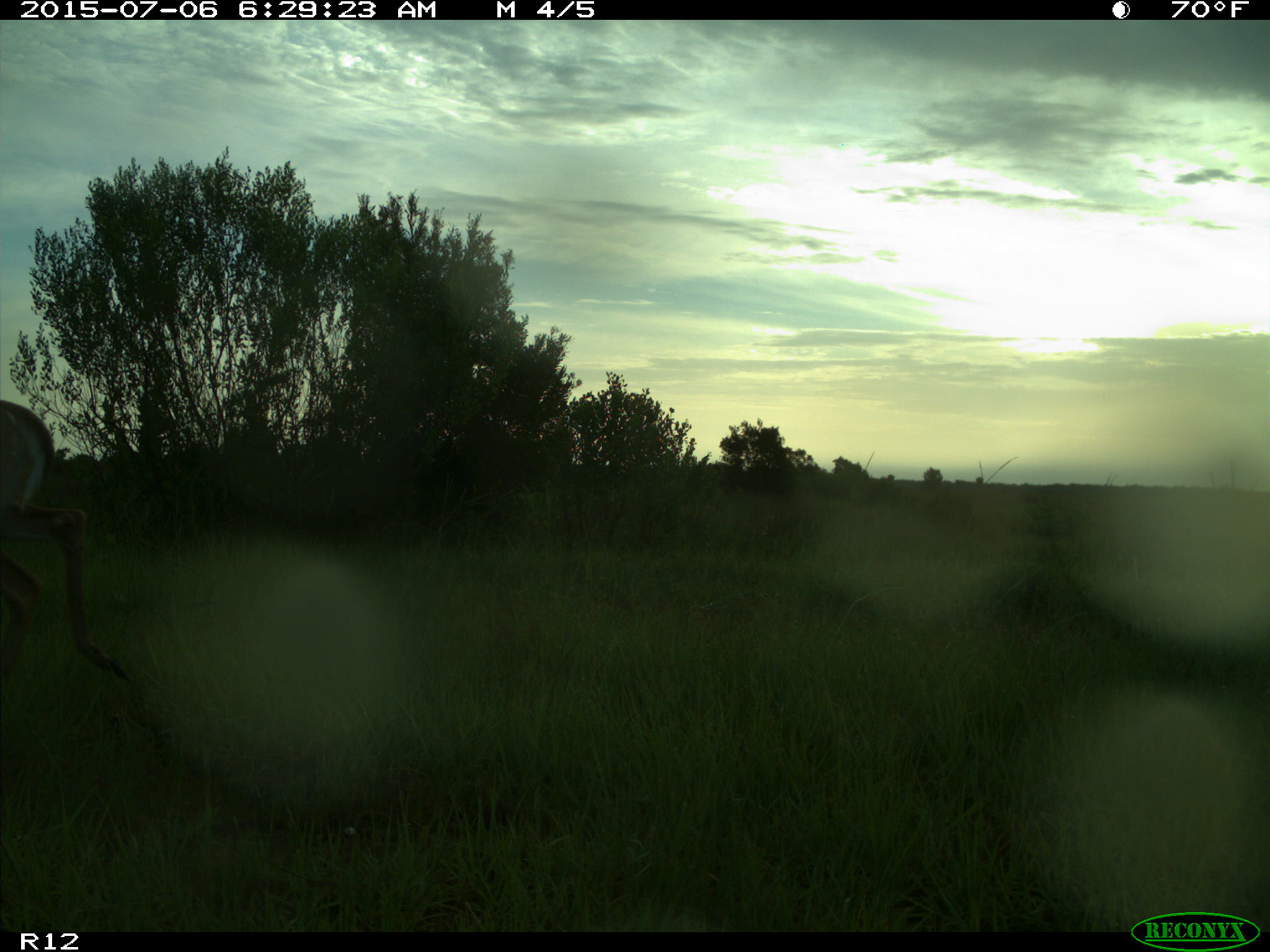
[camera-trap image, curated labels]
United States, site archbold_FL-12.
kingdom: Animalia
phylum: Chordata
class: Mammalia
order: Artiodactyla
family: Cervidae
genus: Odocoileus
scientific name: Odocoileus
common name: deer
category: unidentified deer